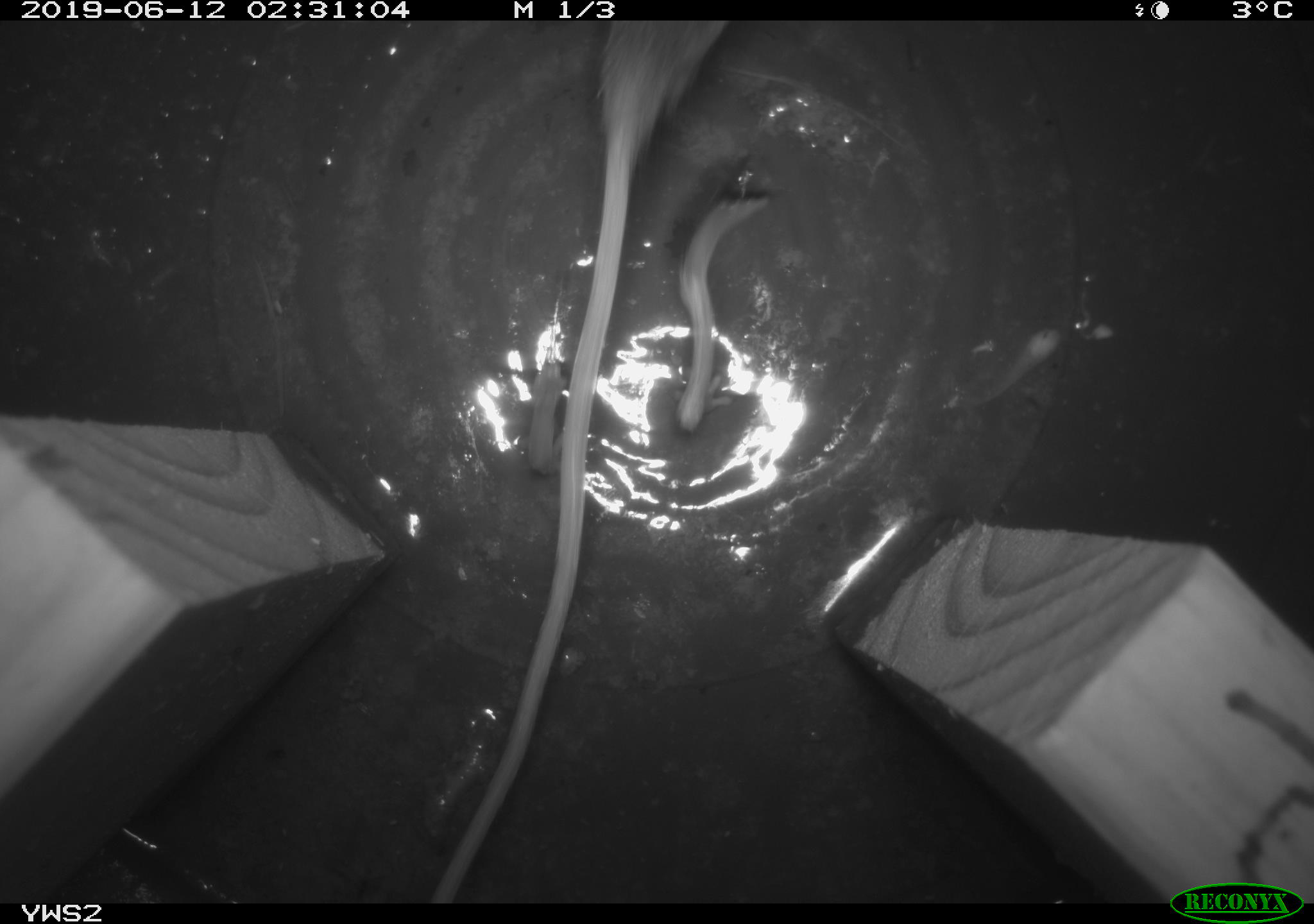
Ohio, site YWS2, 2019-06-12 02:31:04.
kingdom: Animalia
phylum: Chordata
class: Mammalia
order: Rodentia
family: Zapodidae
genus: Napaeozapus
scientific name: Napaeozapus insignis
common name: woodland jumping mouse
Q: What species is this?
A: Woodland jumping mouse (Napaeozapus insignis).